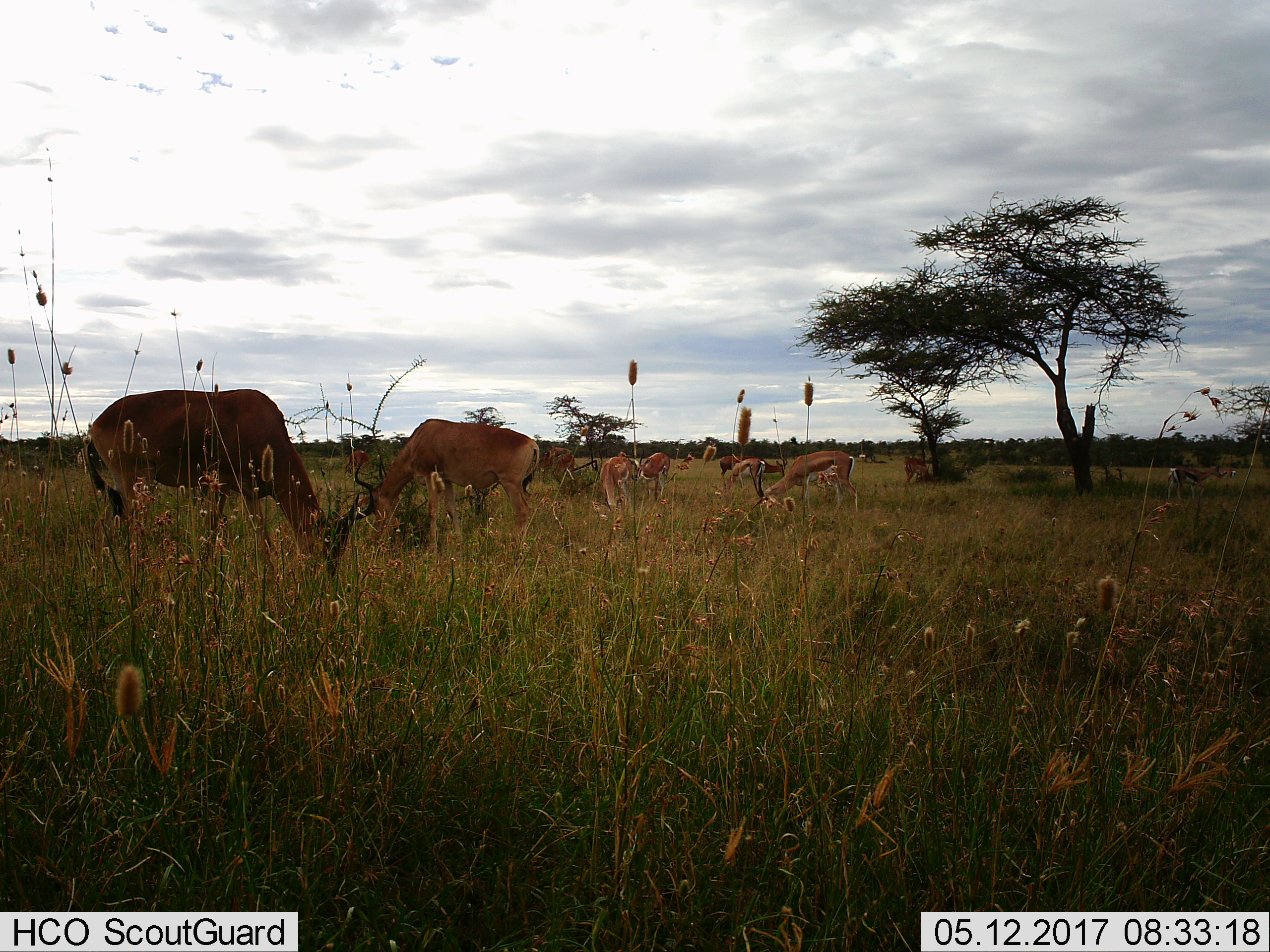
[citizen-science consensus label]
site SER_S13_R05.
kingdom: Animalia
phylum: Chordata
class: Mammalia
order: Artiodactyla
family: Bovidae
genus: Eudorcas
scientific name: Eudorcas thomsonii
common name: thomson's gazelle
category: gazellethomsons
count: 7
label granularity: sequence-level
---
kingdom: Animalia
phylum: Chordata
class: Mammalia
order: Artiodactyla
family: Bovidae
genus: Alcelaphus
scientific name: Alcelaphus buselaphus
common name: hartebeest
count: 3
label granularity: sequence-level